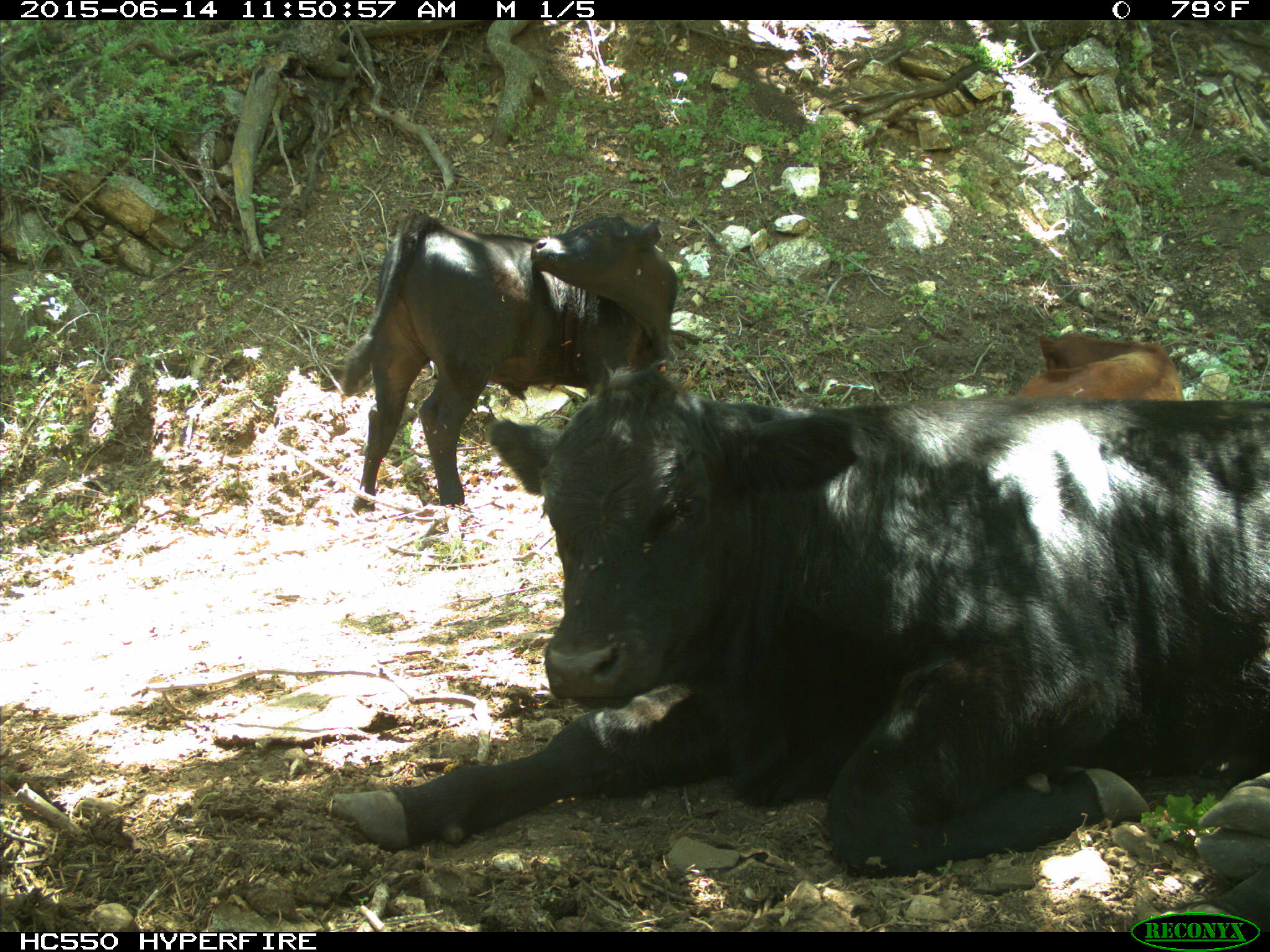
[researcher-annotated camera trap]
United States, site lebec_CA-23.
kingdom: Animalia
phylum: Chordata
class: Mammalia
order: Artiodactyla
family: Bovidae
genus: Bos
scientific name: Bos taurus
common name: domestic cow